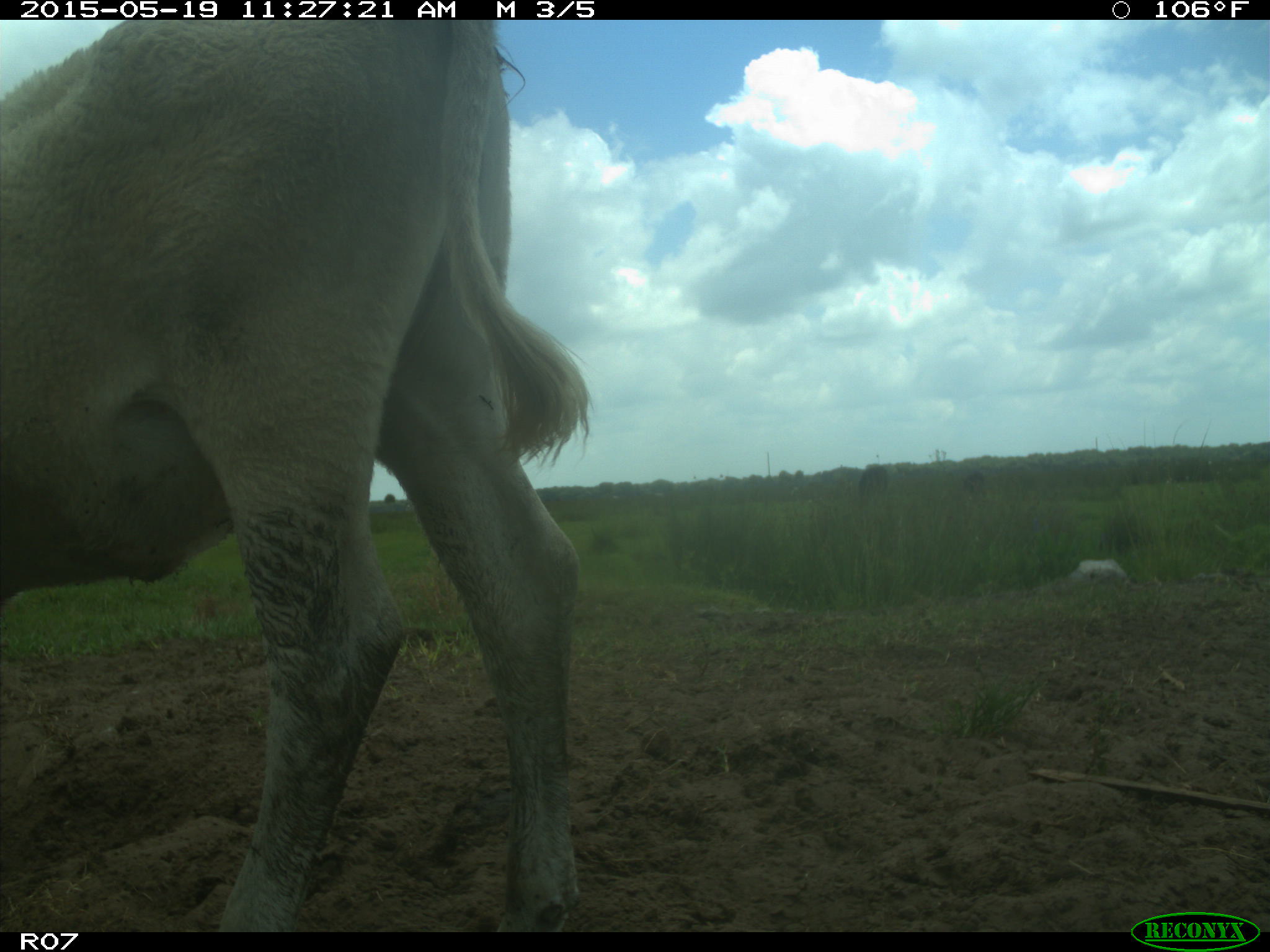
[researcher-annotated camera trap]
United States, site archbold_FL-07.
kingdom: Animalia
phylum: Chordata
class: Mammalia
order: Artiodactyla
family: Bovidae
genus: Bos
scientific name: Bos taurus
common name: domestic cow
Bos taurus (domestic cow).